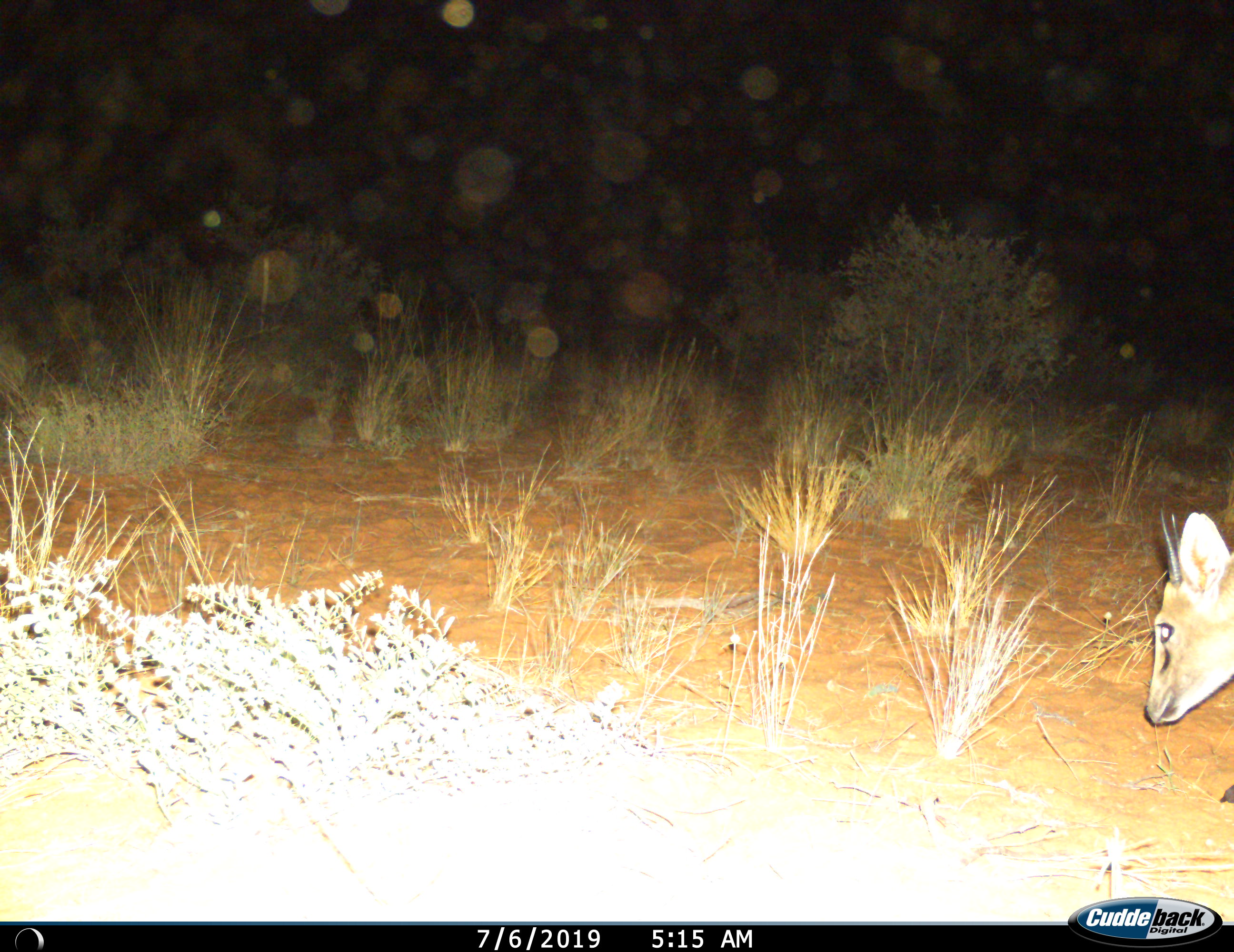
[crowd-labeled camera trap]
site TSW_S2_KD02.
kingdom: Animalia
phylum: Chordata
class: Mammalia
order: Artiodactyla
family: Bovidae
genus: Sylvicapra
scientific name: Sylvicapra grimmia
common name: common duiker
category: duikercommongrey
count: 1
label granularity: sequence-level